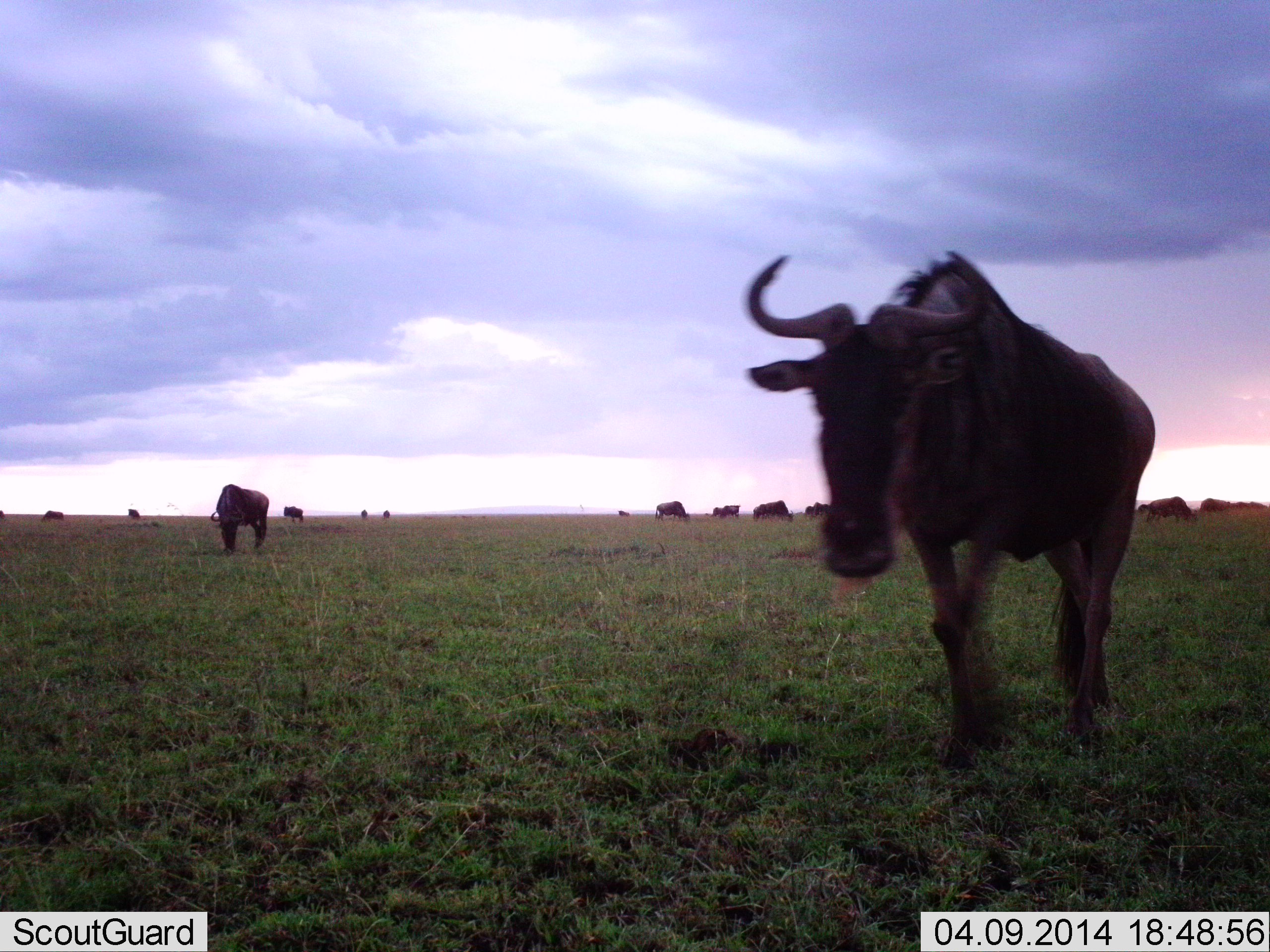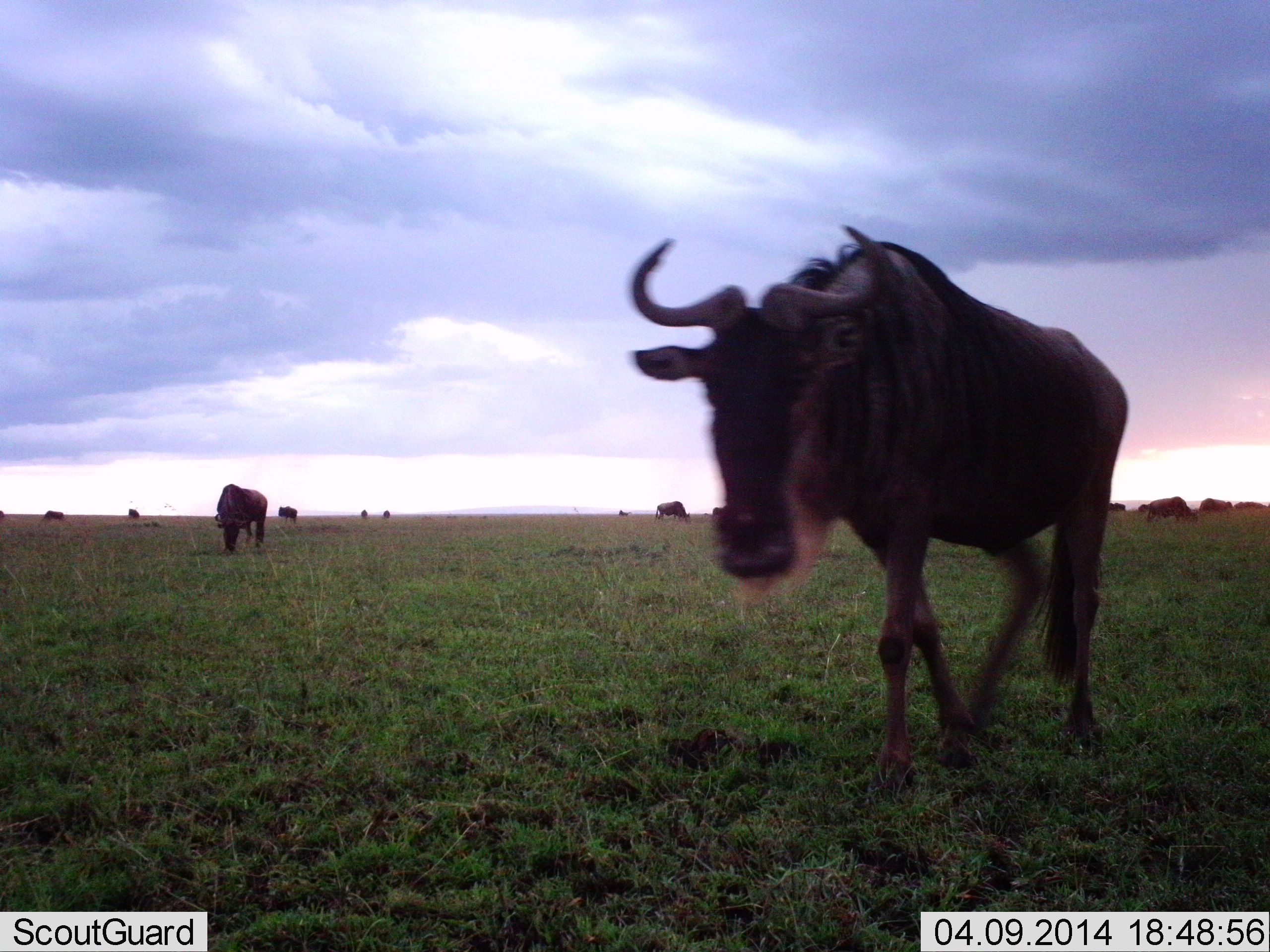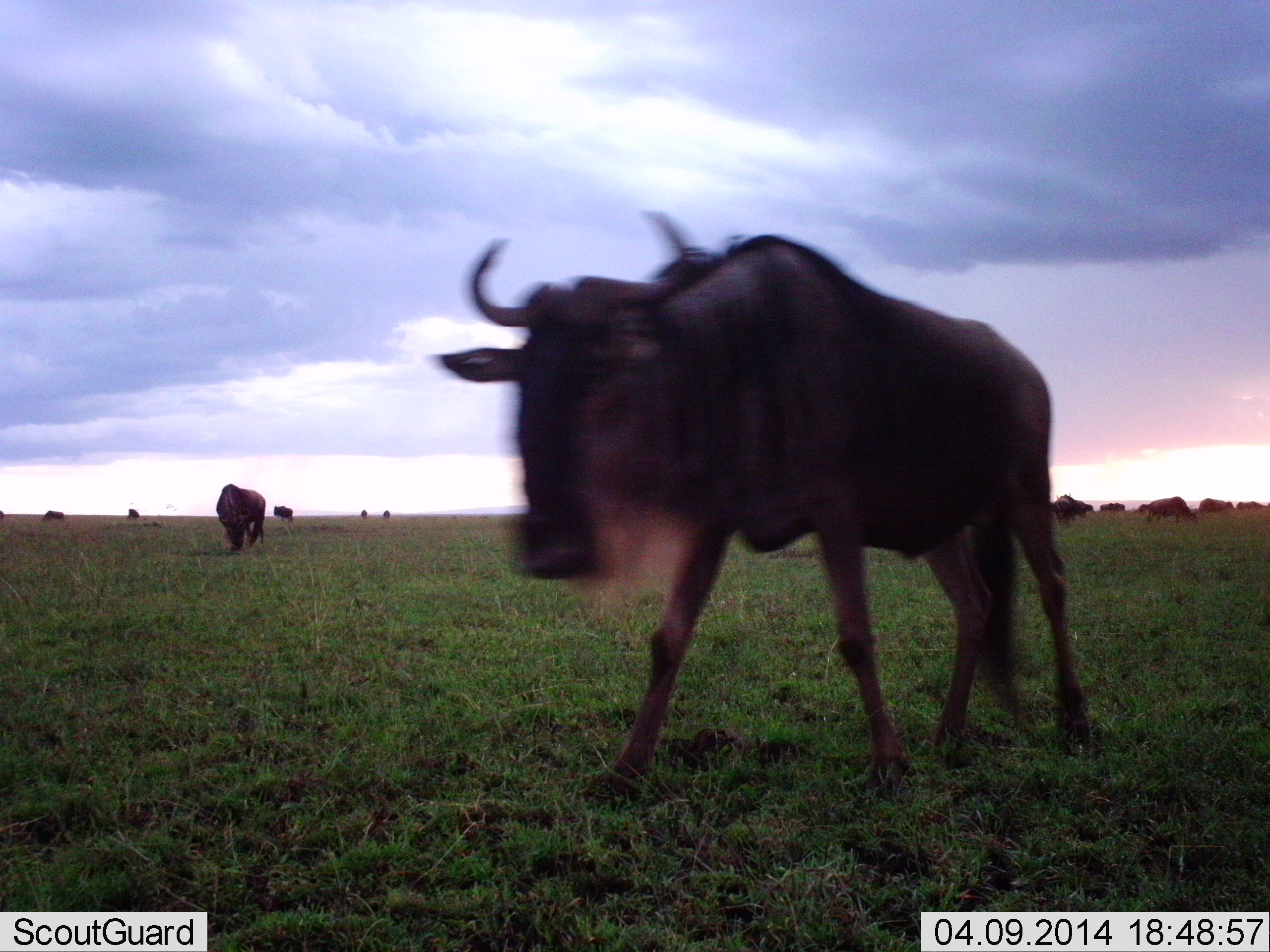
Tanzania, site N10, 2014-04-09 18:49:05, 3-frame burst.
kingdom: Animalia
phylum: Chordata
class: Mammalia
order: Artiodactyla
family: Bovidae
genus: Connochaetes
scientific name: Connochaetes taurinus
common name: blue wildebeest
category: wildebeest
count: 11-50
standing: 30%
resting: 0%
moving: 90%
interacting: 10%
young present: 0%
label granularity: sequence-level